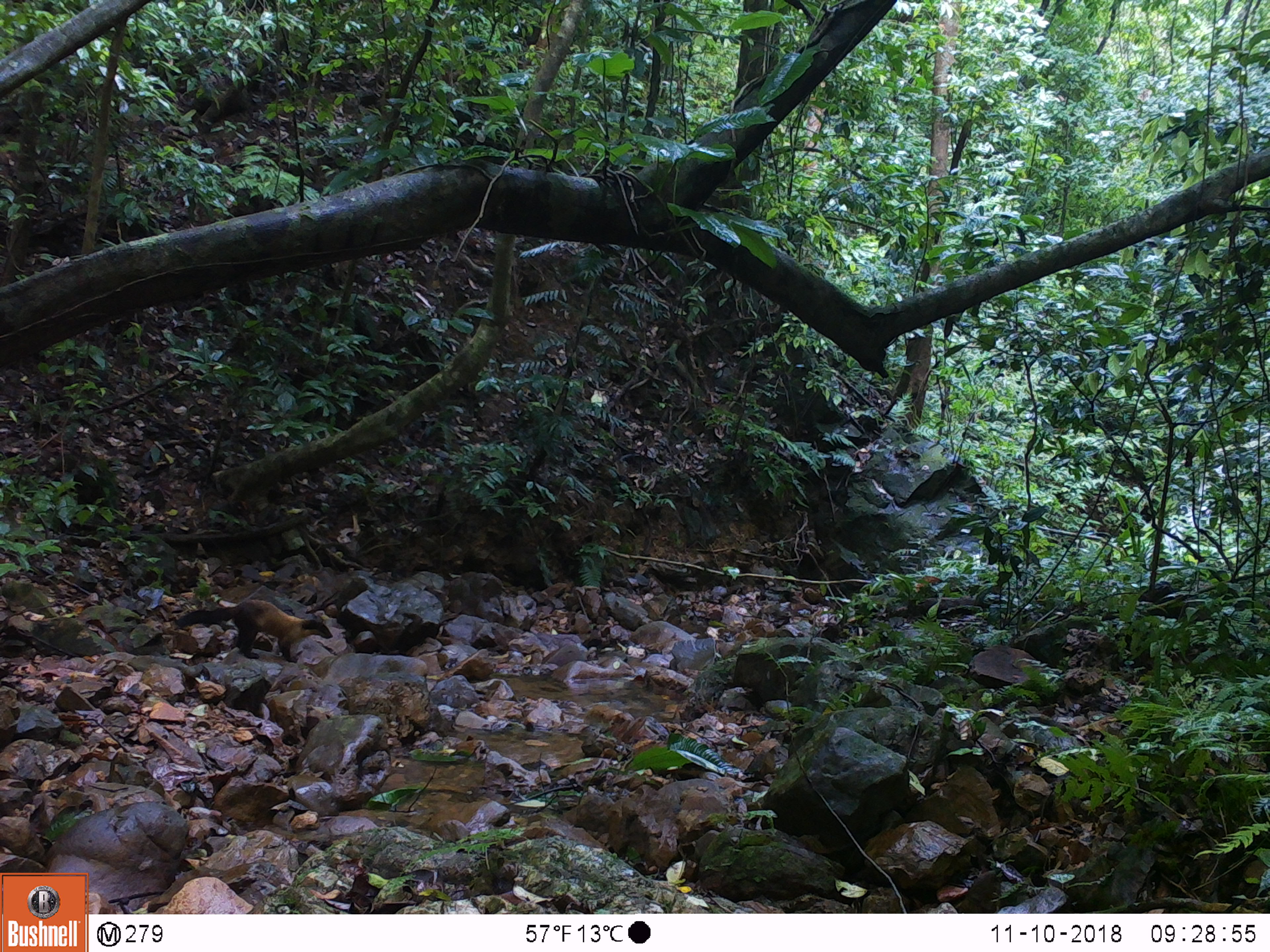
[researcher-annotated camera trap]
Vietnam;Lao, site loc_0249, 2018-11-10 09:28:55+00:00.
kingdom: Animalia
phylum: Chordata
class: Mammalia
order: Carnivora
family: Mustelidae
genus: Martes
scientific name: Martes flavigula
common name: yellow-throated marten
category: yellow throated marten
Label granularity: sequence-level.